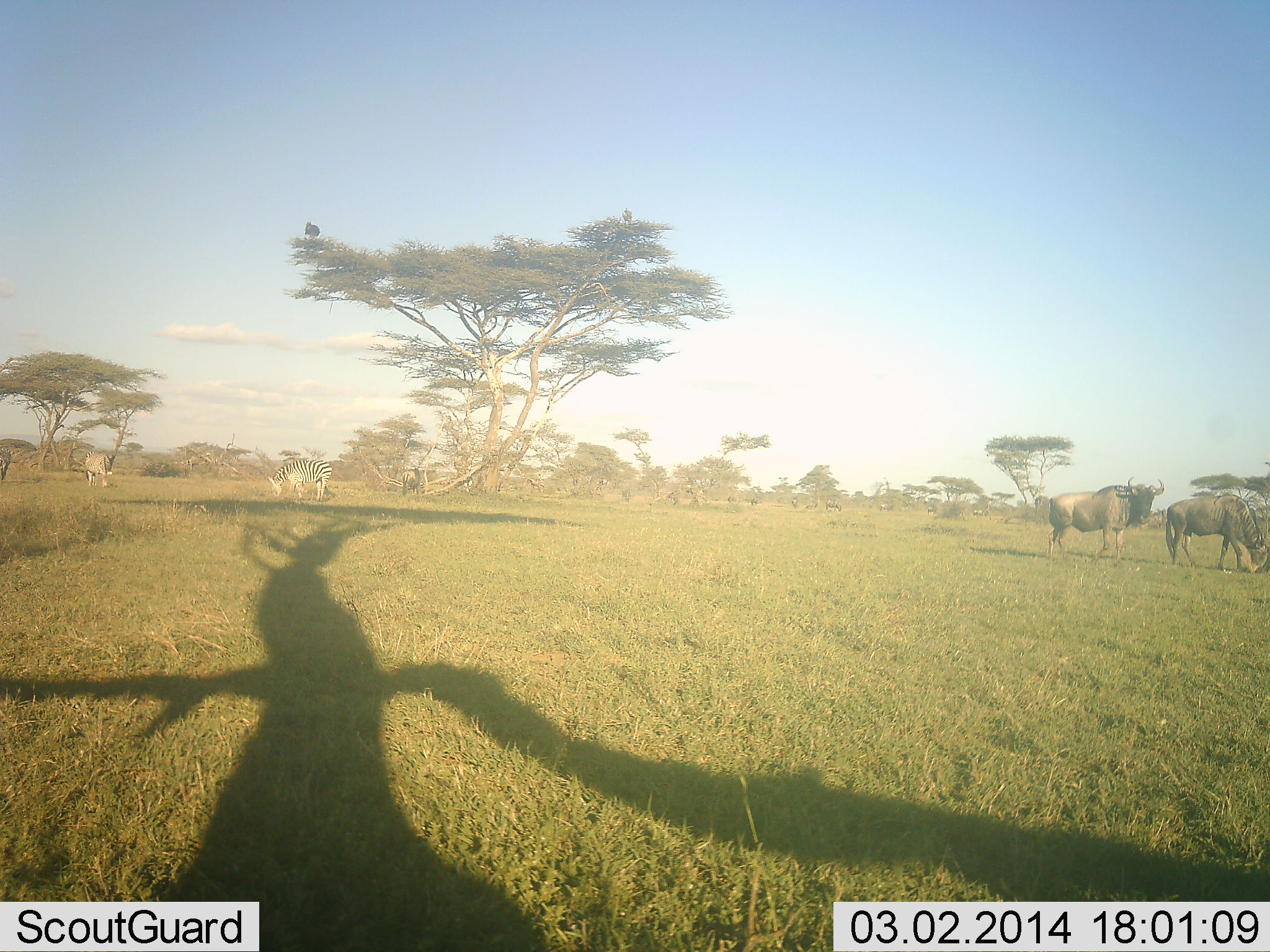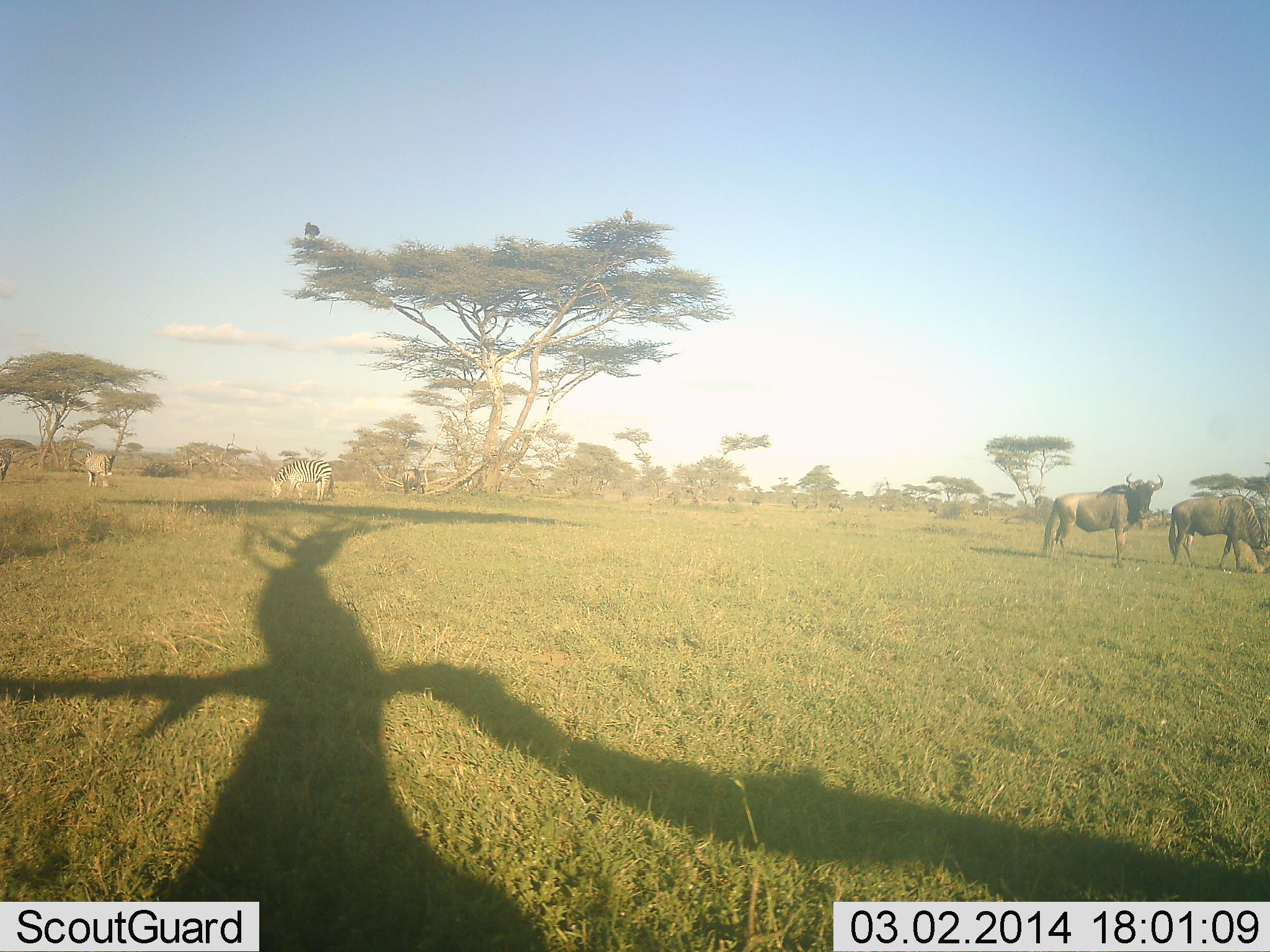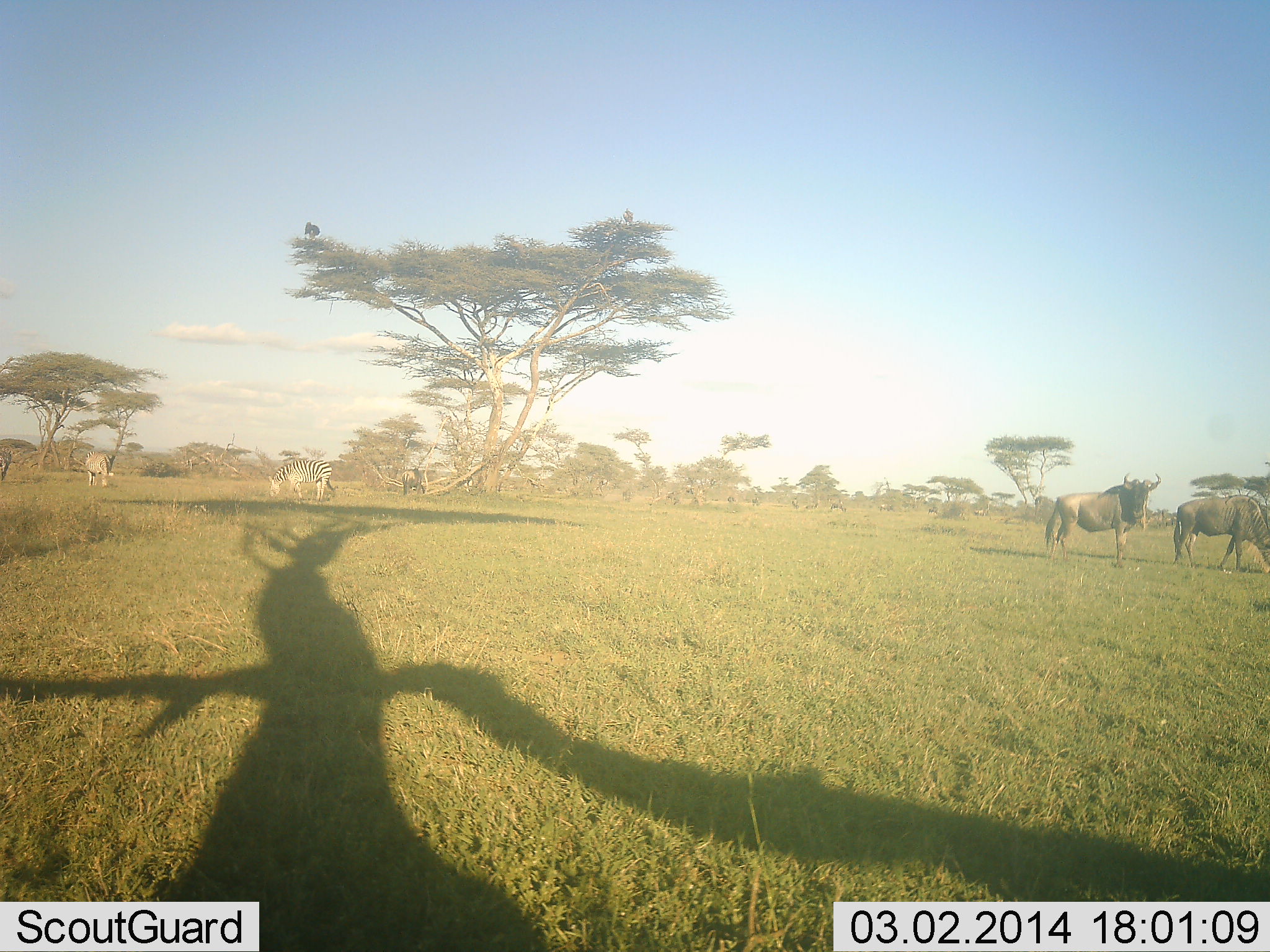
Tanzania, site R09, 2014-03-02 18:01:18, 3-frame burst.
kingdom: Animalia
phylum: Chordata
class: Mammalia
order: Artiodactyla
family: Bovidae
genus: Connochaetes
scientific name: Connochaetes taurinus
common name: blue wildebeest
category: wildebeest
Wildebeest (blue wildebeest) (Connochaetes taurinus), count 2. Behavior (volunteer vote fractions): standing 67%, resting 0%, moving 20%, interacting 0%. Young present (vote fraction): 0%. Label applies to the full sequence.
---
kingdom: Animalia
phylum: Chordata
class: Mammalia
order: Perissodactyla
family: Equidae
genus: Equus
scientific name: Equus quagga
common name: plains zebra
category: zebra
Zebra (plains zebra) (Equus quagga), count 3. Behavior (volunteer vote fractions): standing 31%, resting 0%, moving 0%, interacting 0%. Young present (vote fraction): 0%. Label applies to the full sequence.